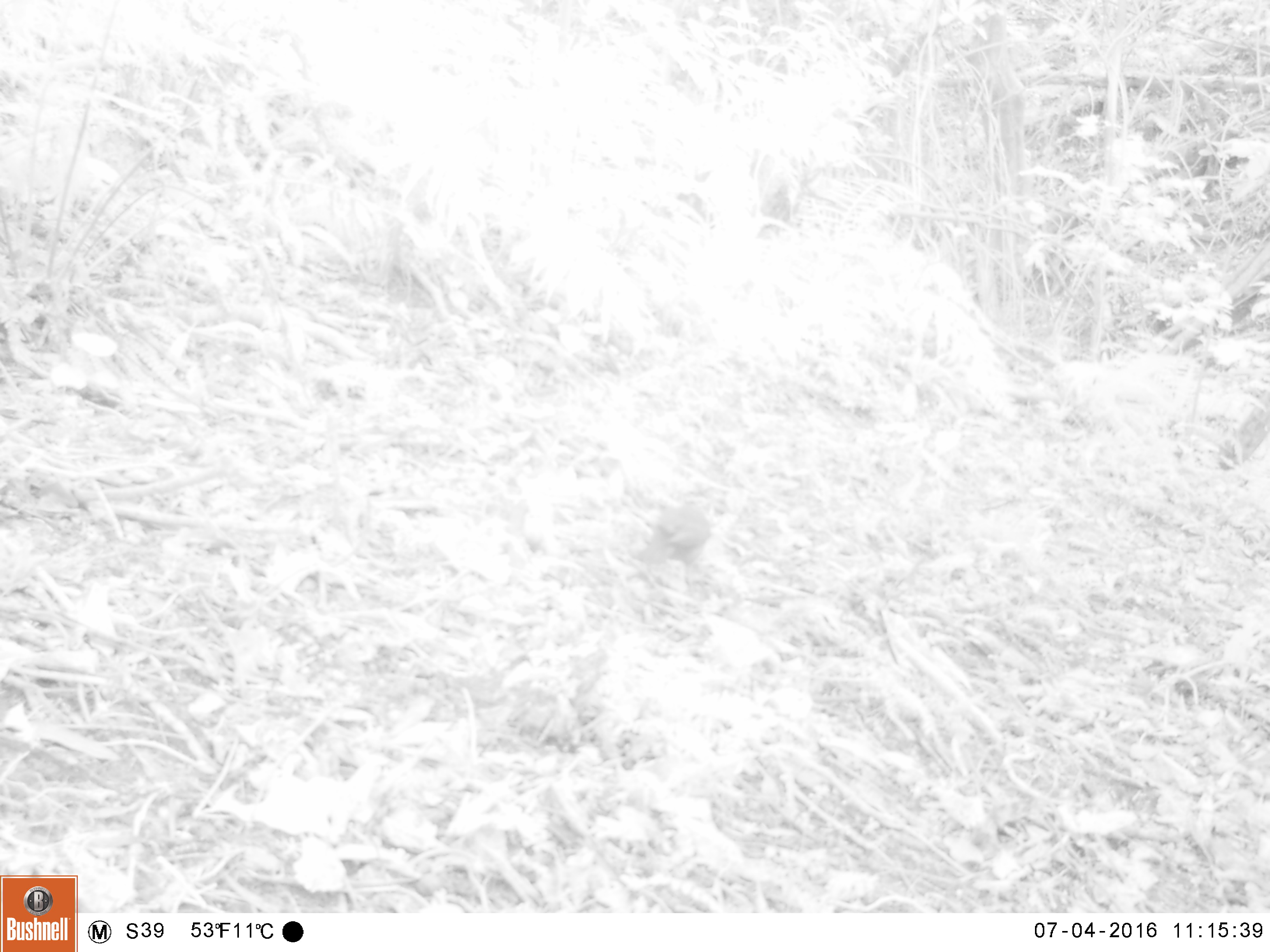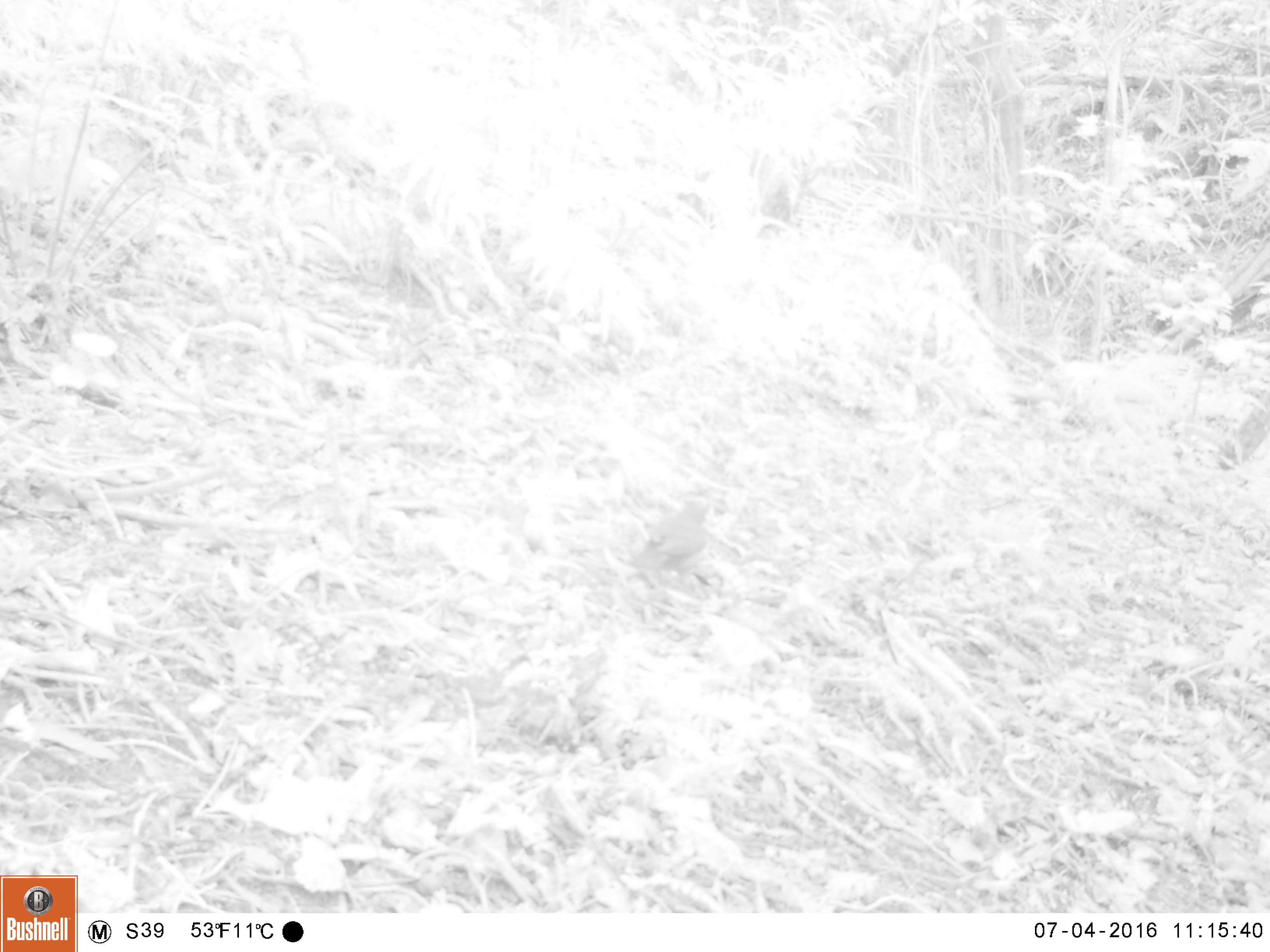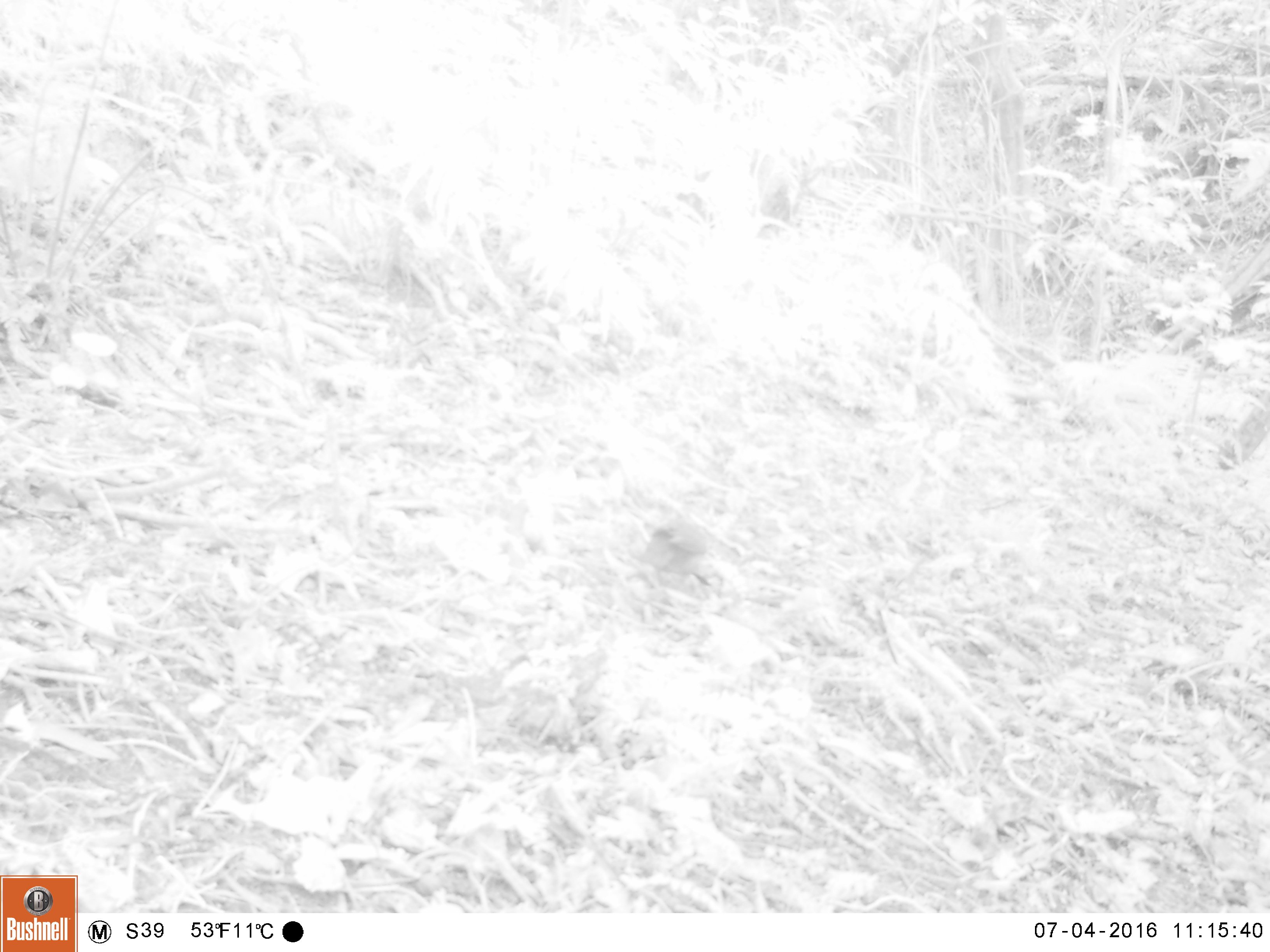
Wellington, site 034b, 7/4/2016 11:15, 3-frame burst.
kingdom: Animalia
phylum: Chordata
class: Aves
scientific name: Aves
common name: bird